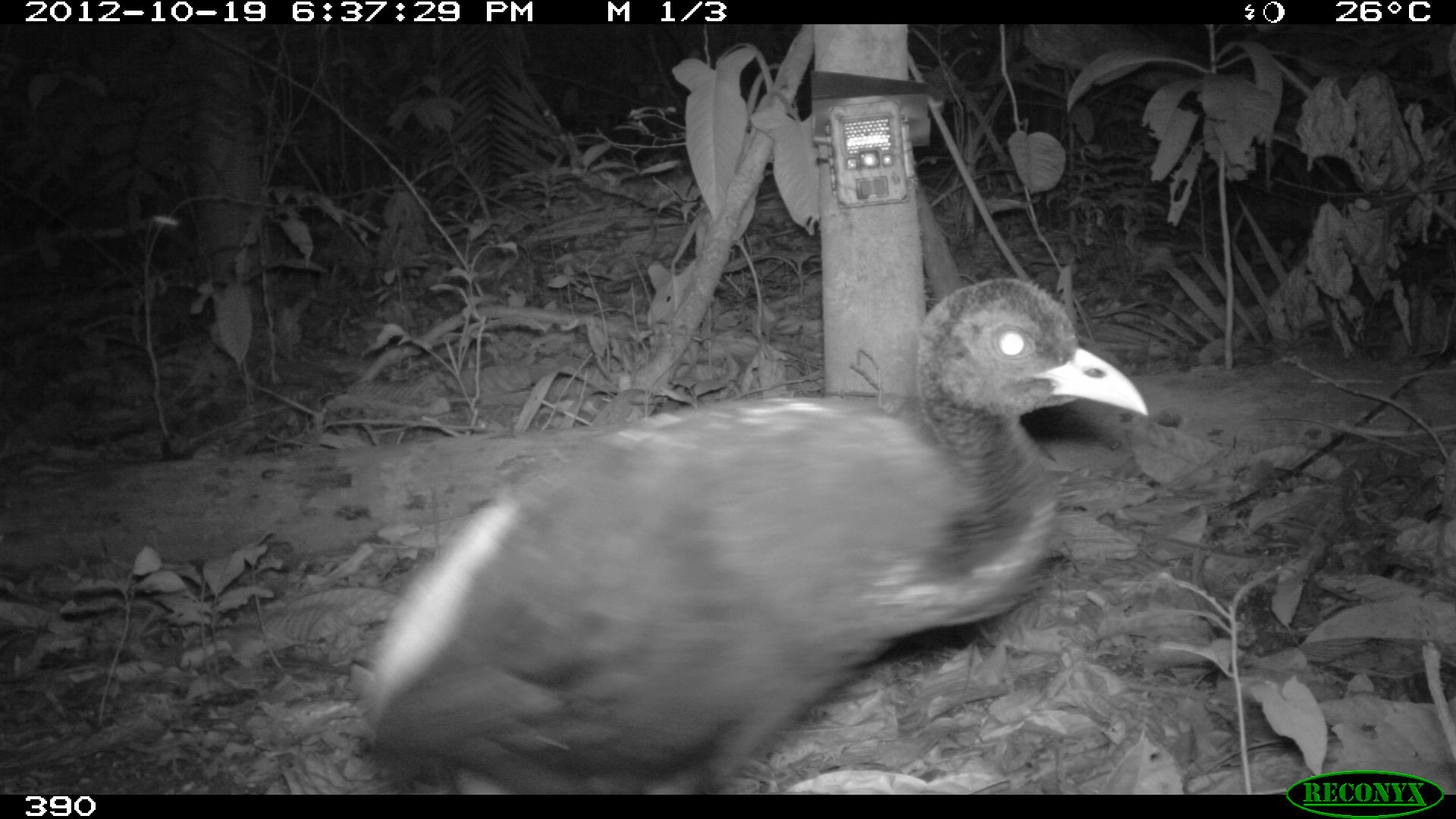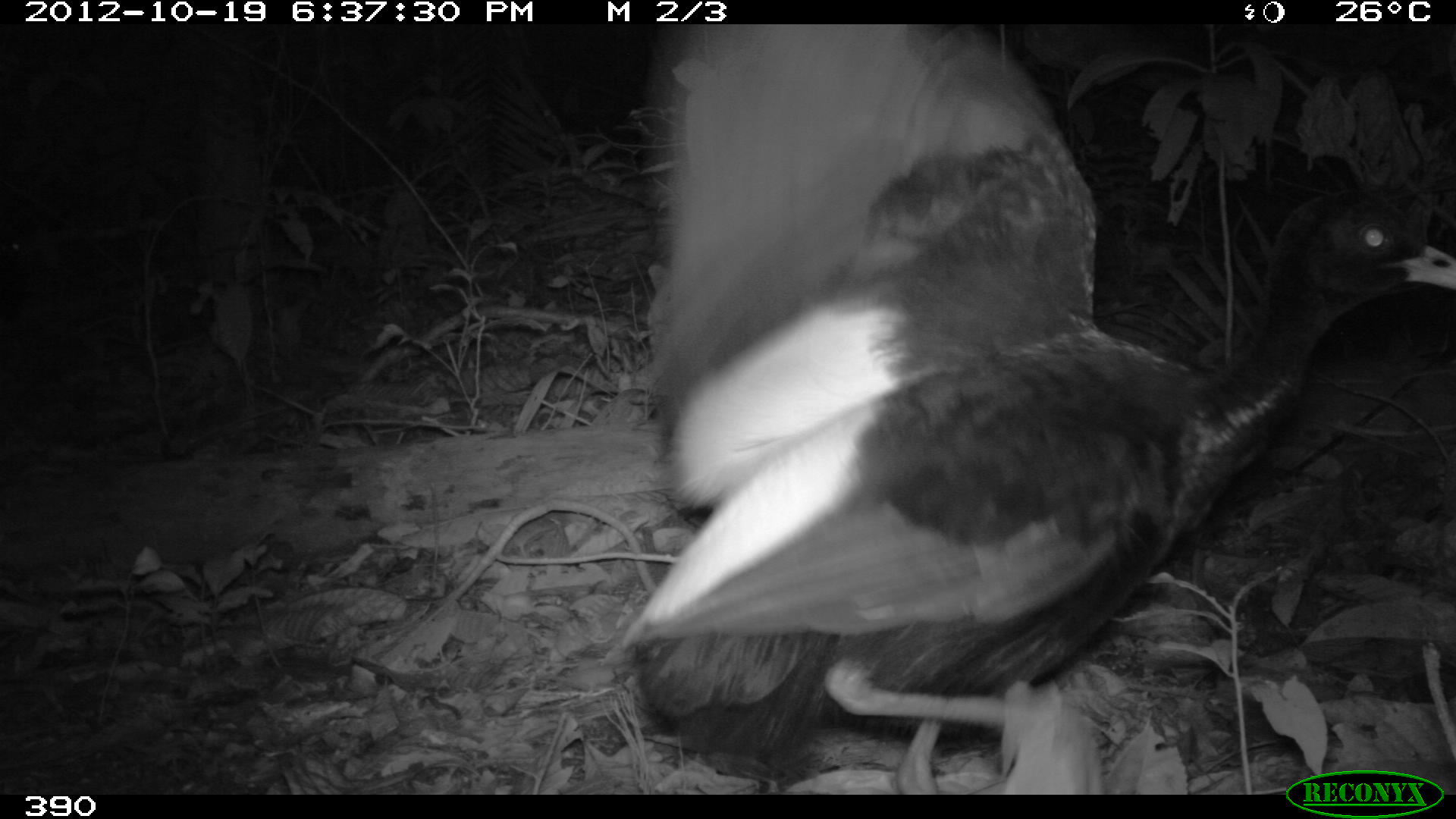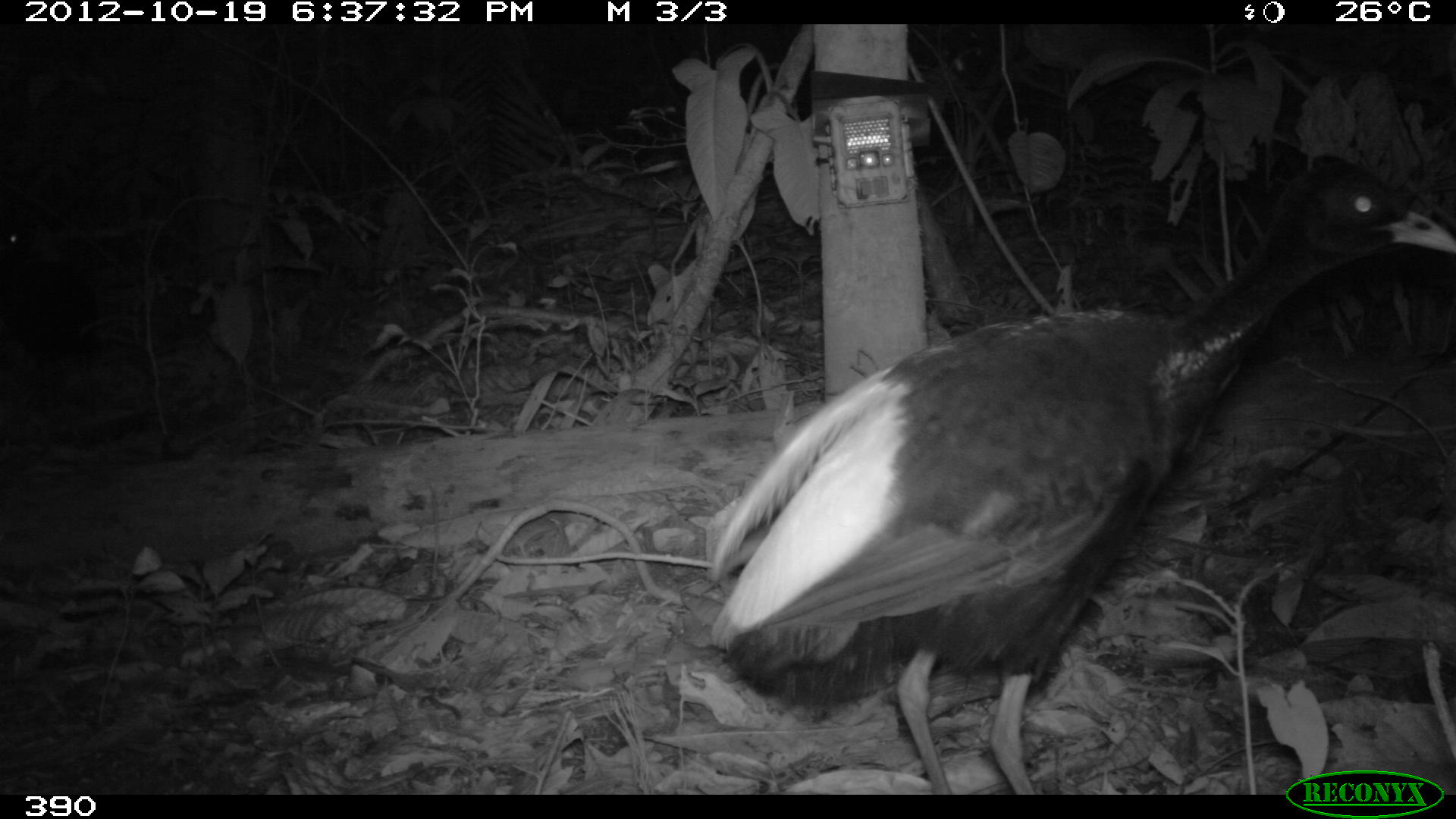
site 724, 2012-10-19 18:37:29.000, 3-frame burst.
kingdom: Animalia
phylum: Chordata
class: Aves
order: Gruiformes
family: Psophiidae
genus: Psophia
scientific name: Psophia leucoptera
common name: pale-winged trumpeter